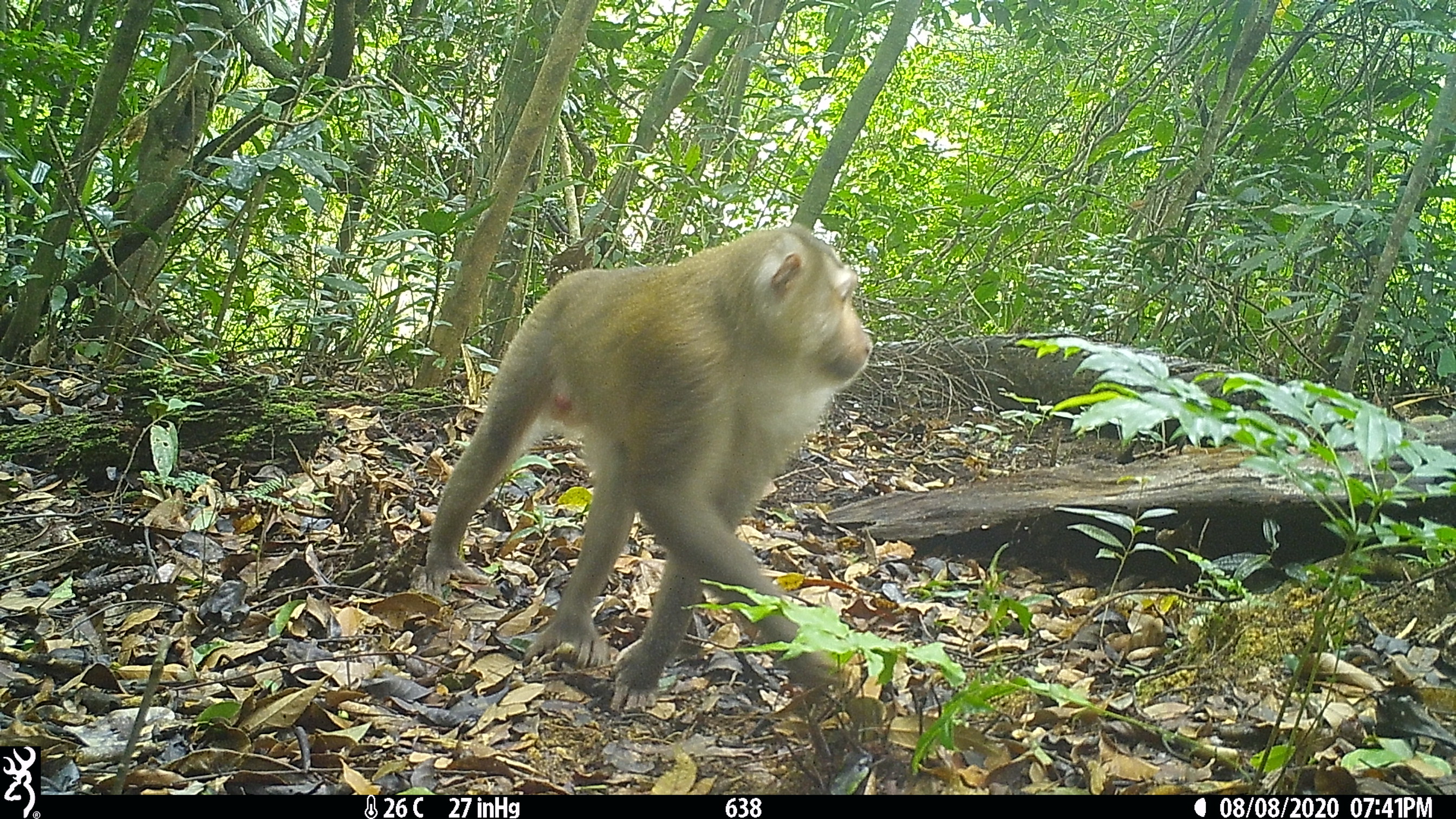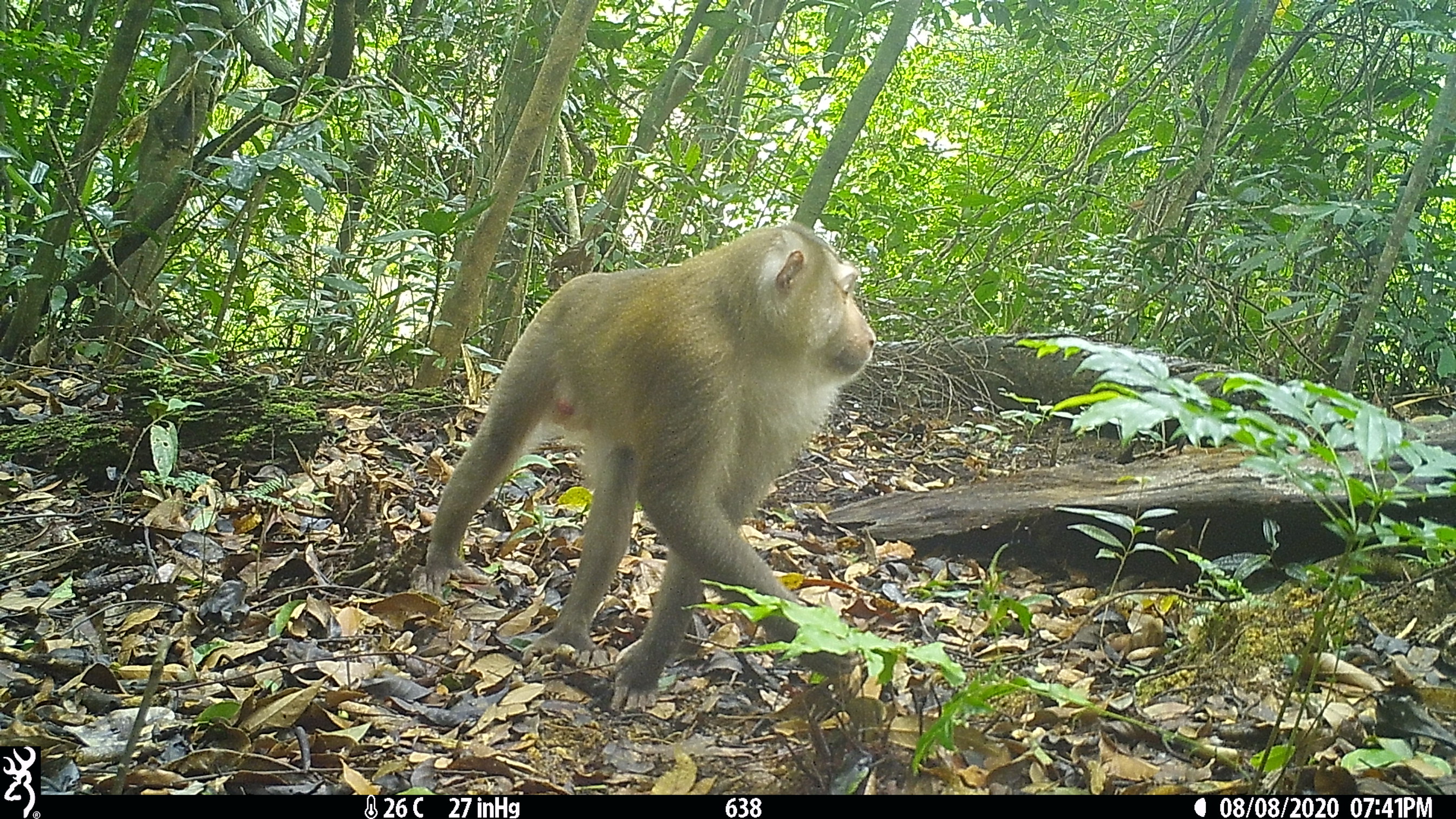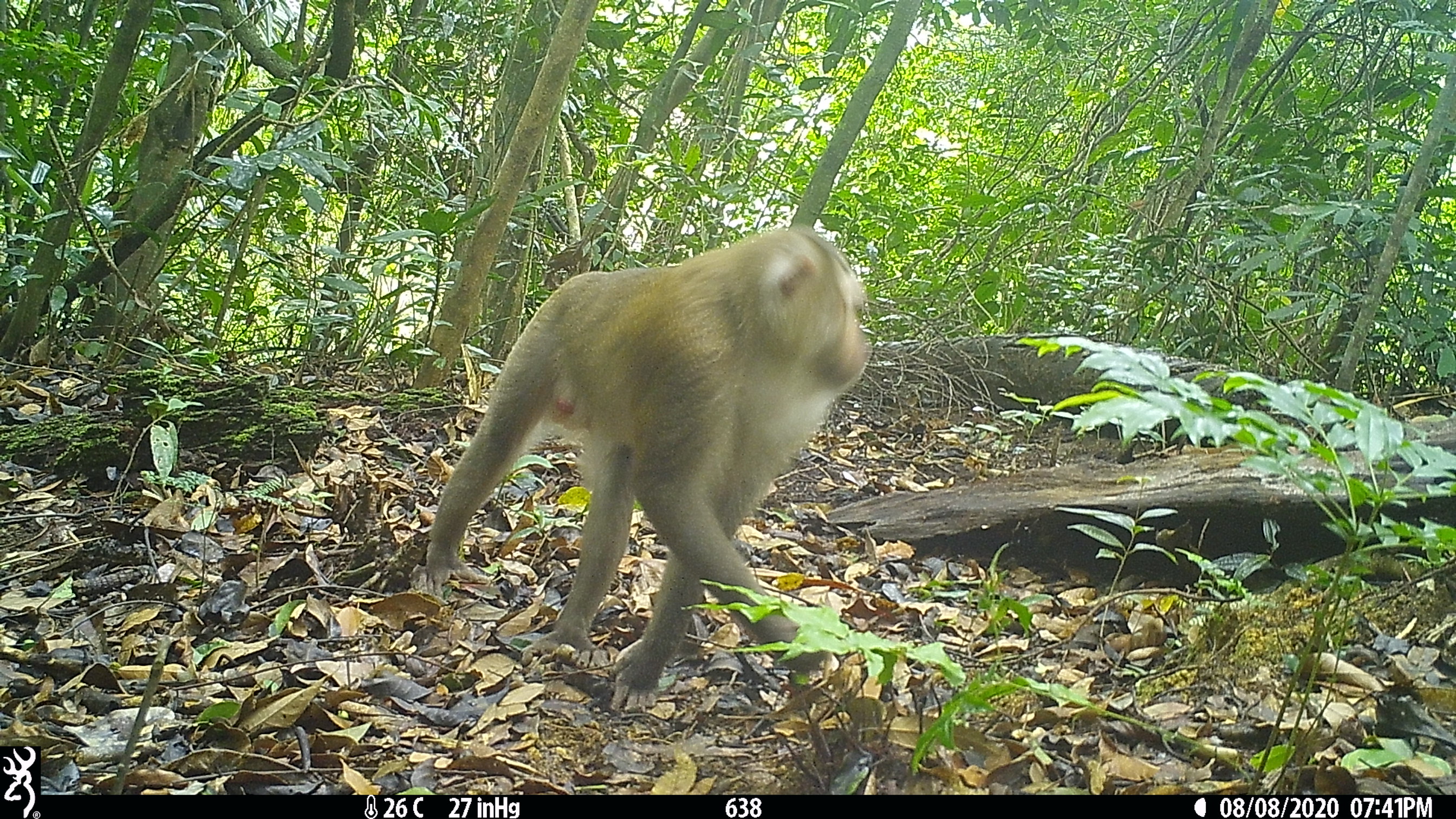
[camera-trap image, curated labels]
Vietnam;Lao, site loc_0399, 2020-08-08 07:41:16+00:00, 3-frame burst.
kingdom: Animalia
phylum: Chordata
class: Mammalia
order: Primates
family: Cercopithecidae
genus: Macaca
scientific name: Macaca nemestrina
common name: pig-tailed macaque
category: pig tailed macaque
Pig tailed macaque (pig-tailed macaque) (Macaca nemestrina). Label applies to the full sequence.